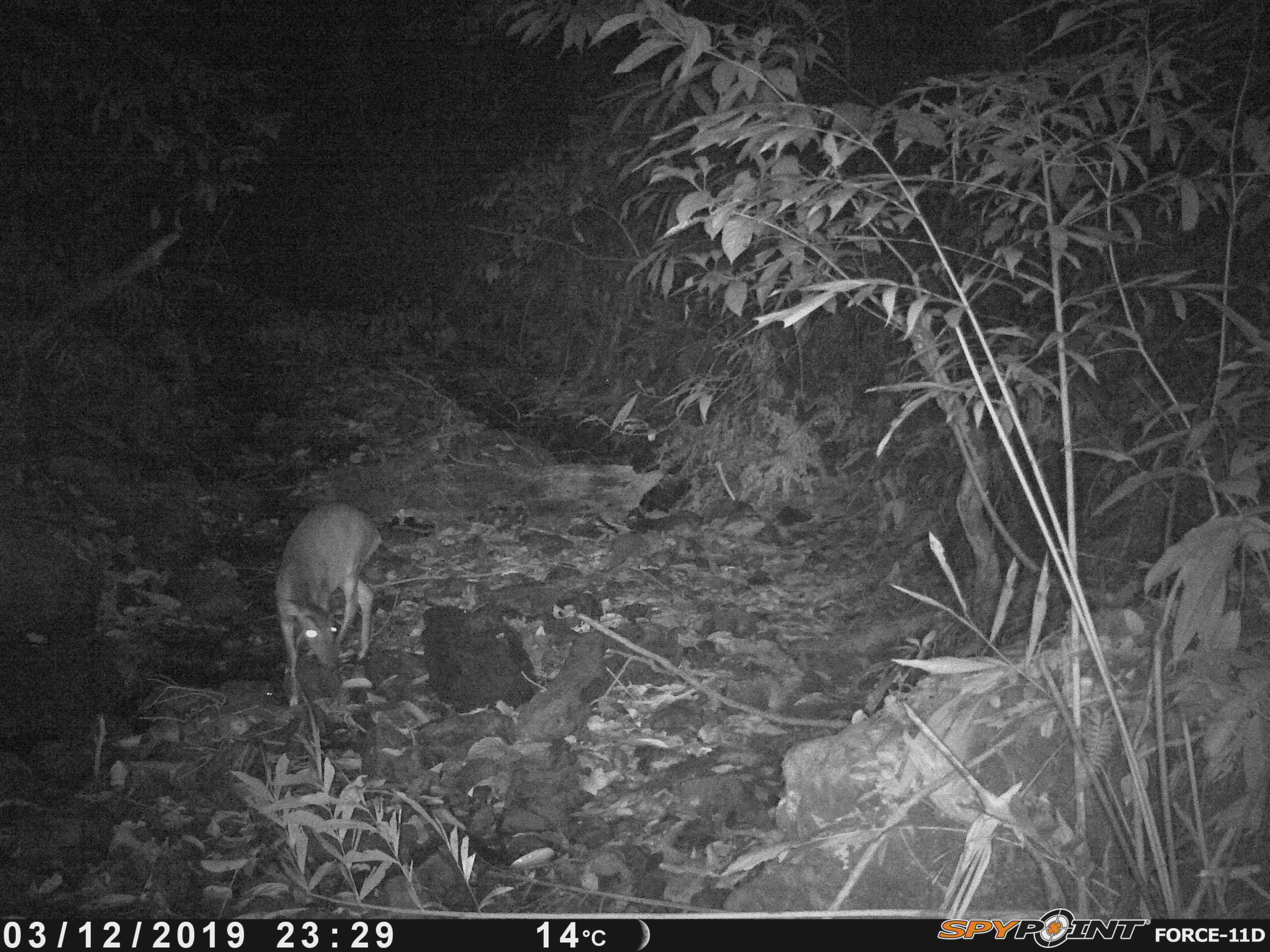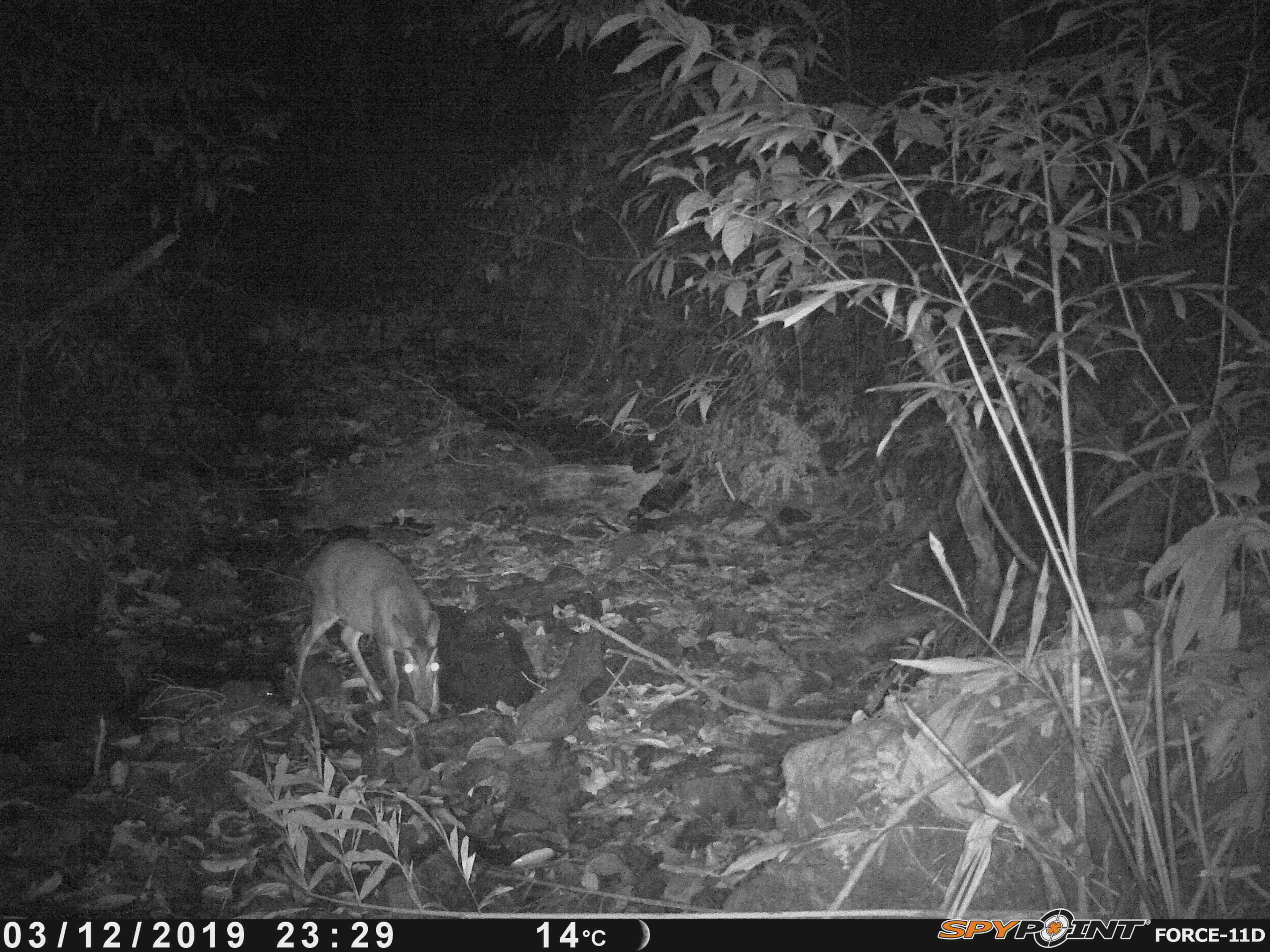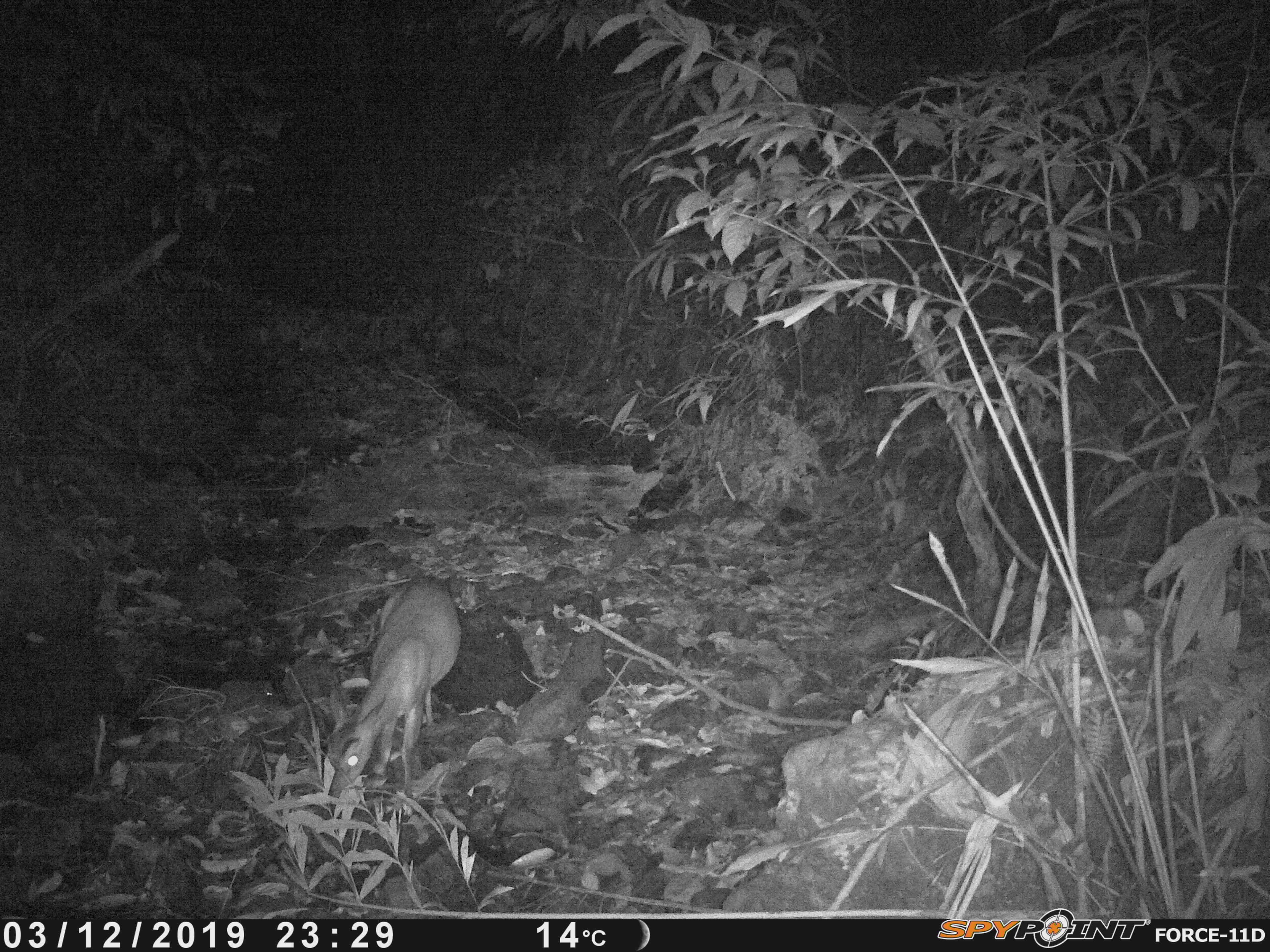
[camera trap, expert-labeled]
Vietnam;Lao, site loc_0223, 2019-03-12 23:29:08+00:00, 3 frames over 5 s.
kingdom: Animalia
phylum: Chordata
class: Mammalia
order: Artiodactyla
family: Cervidae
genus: Muntiacus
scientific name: Muntiacus vuquangensis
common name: large-antlered muntjac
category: large antlered muntjac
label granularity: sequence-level